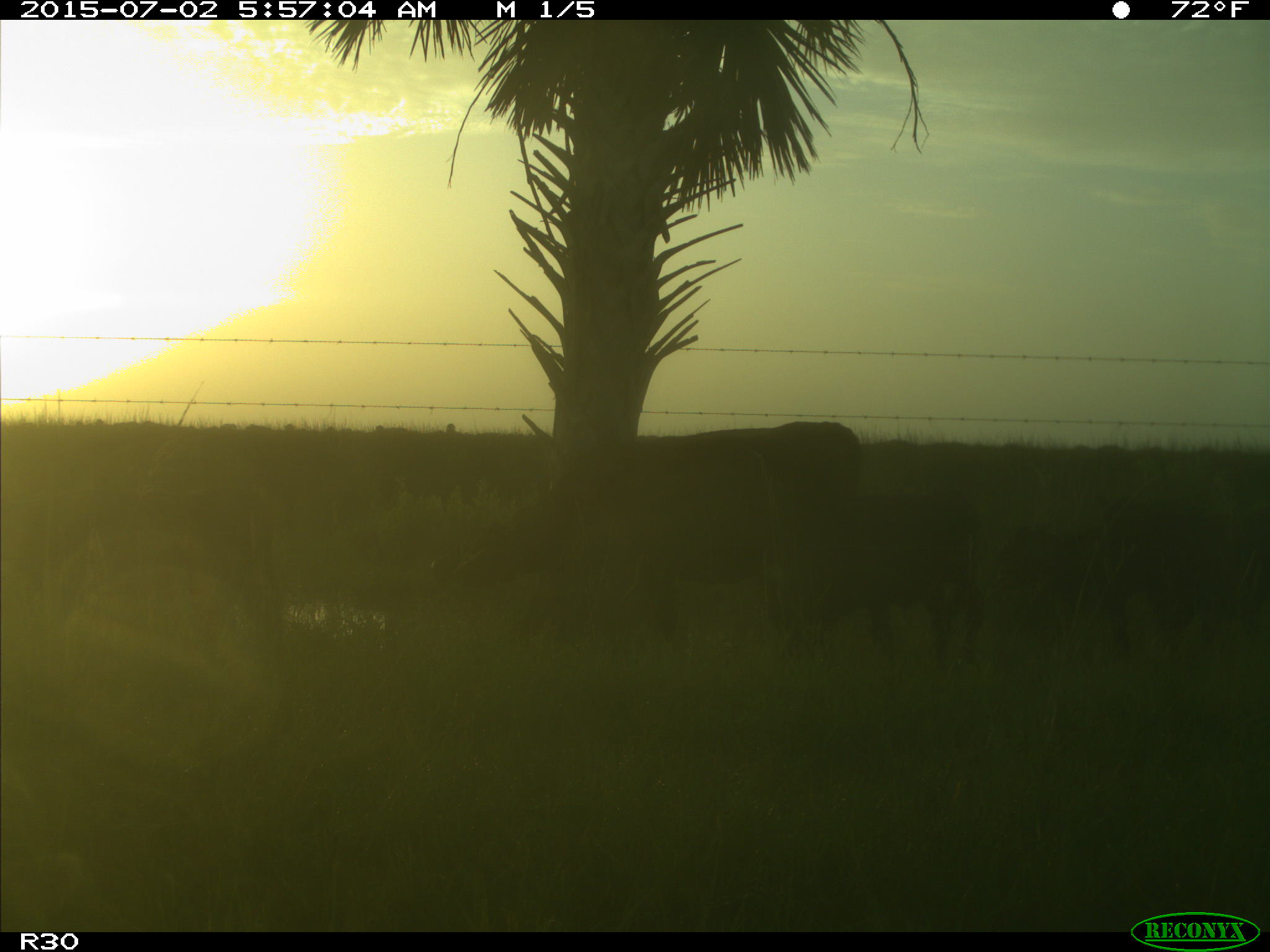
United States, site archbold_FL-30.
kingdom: Animalia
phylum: Chordata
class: Mammalia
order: Artiodactyla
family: Bovidae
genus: Bos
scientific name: Bos taurus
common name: domestic cow